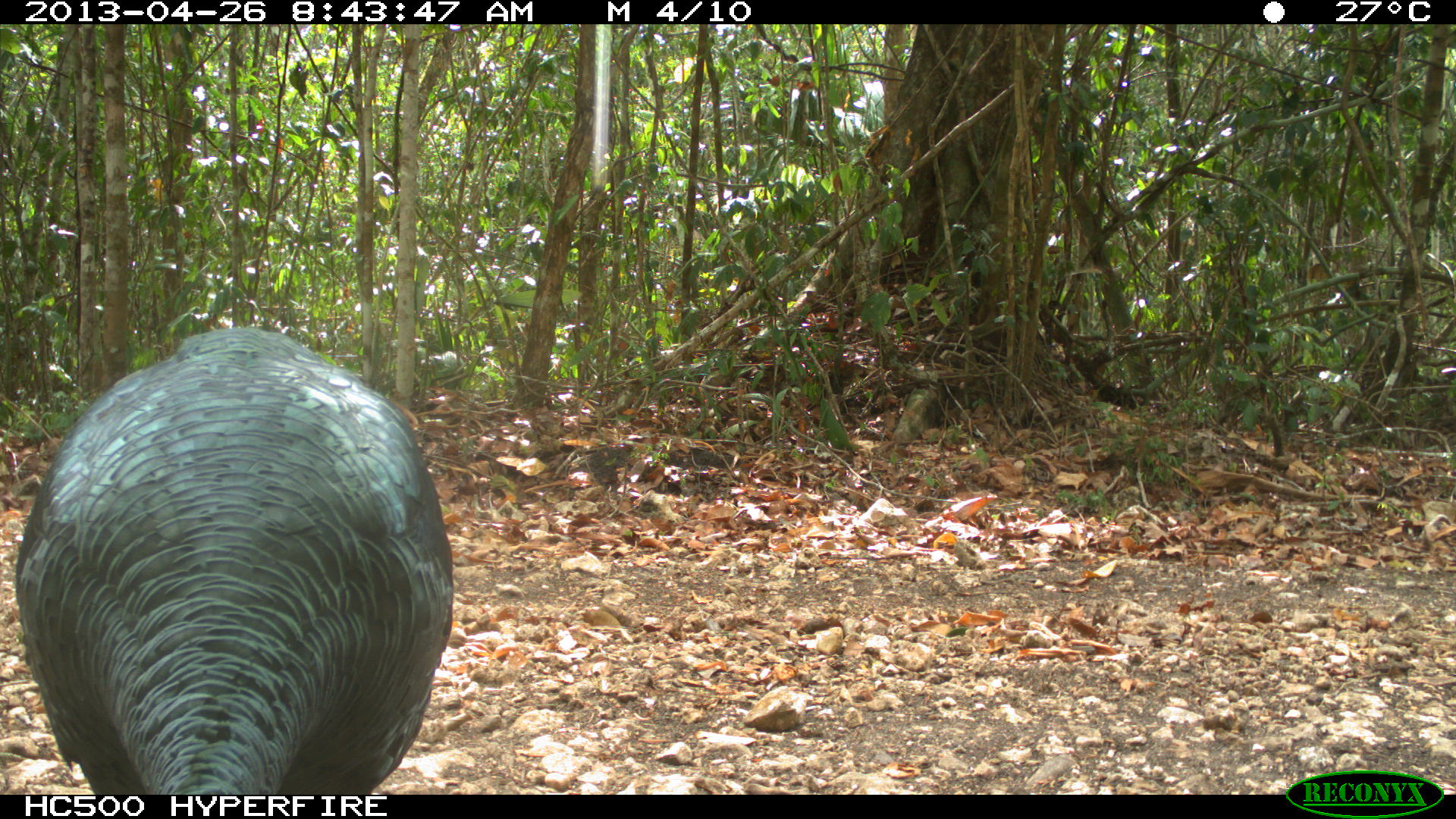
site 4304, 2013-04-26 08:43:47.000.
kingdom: Animalia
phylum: Chordata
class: Aves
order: Galliformes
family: Phasianidae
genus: Meleagris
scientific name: Meleagris ocellata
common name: ocellated turkey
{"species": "Meleagris ocellata (ocellated turkey)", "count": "1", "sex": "male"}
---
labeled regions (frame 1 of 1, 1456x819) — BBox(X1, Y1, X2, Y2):
meleagris ocellata: BBox(14, 326, 453, 791)